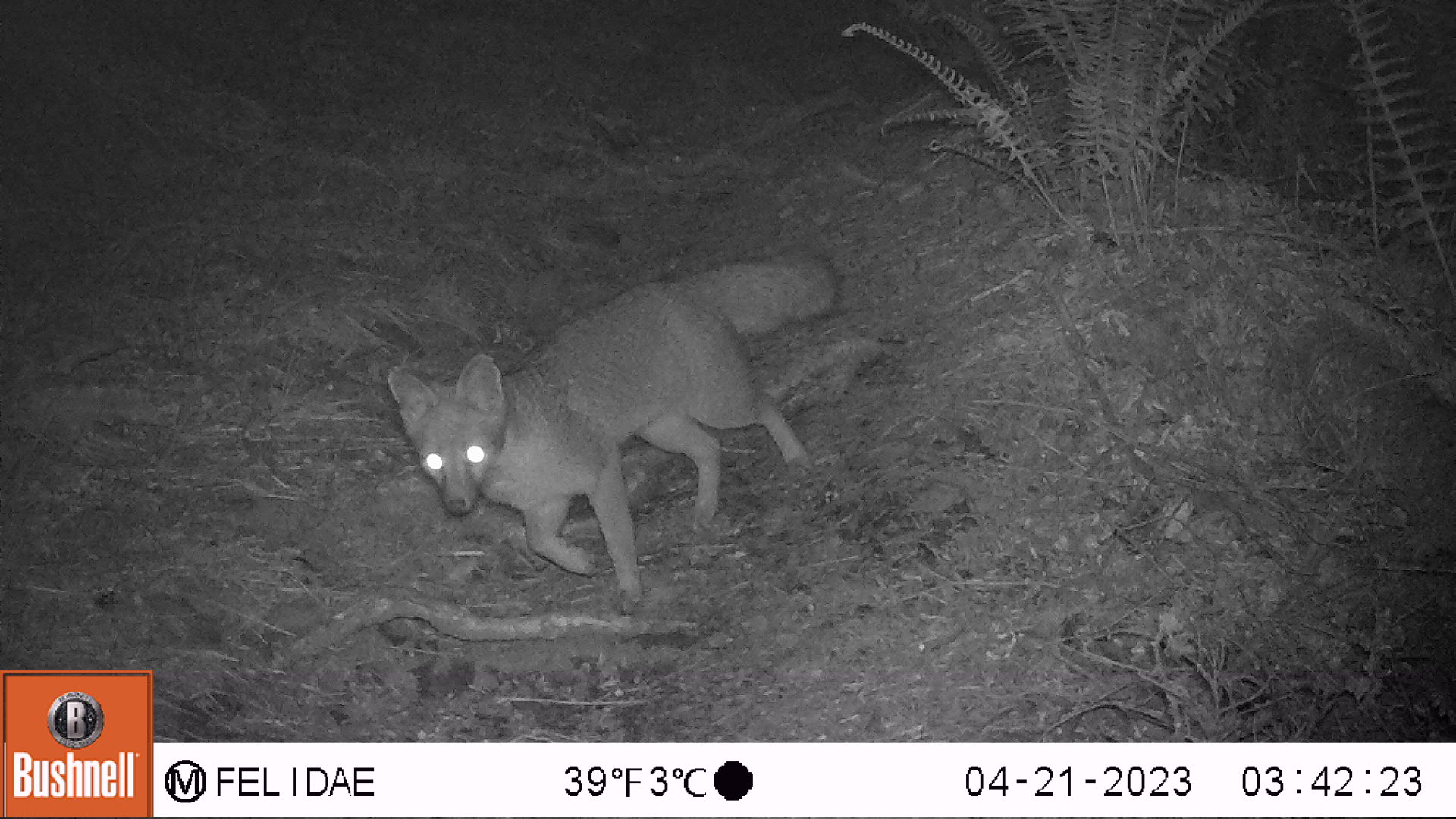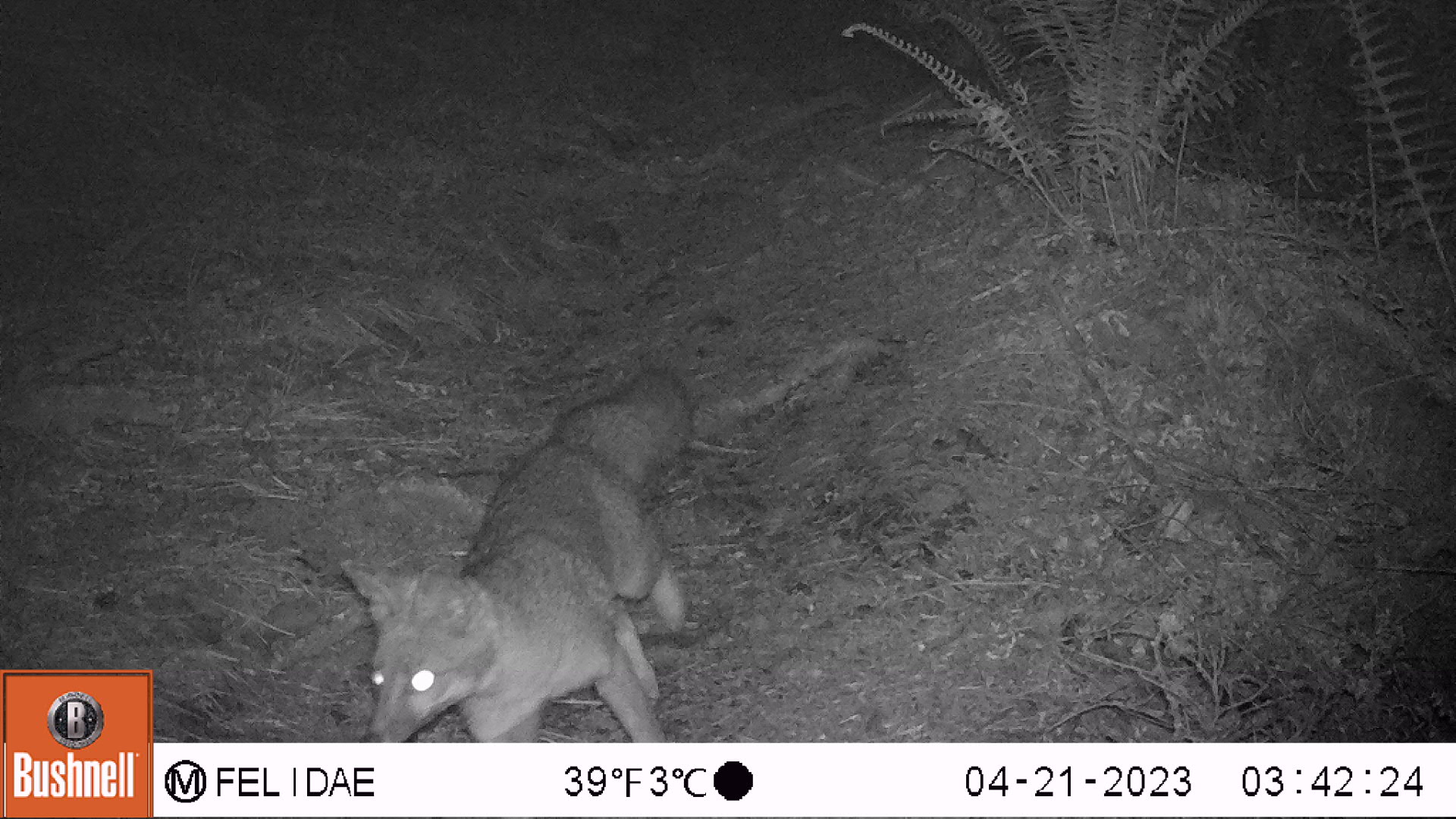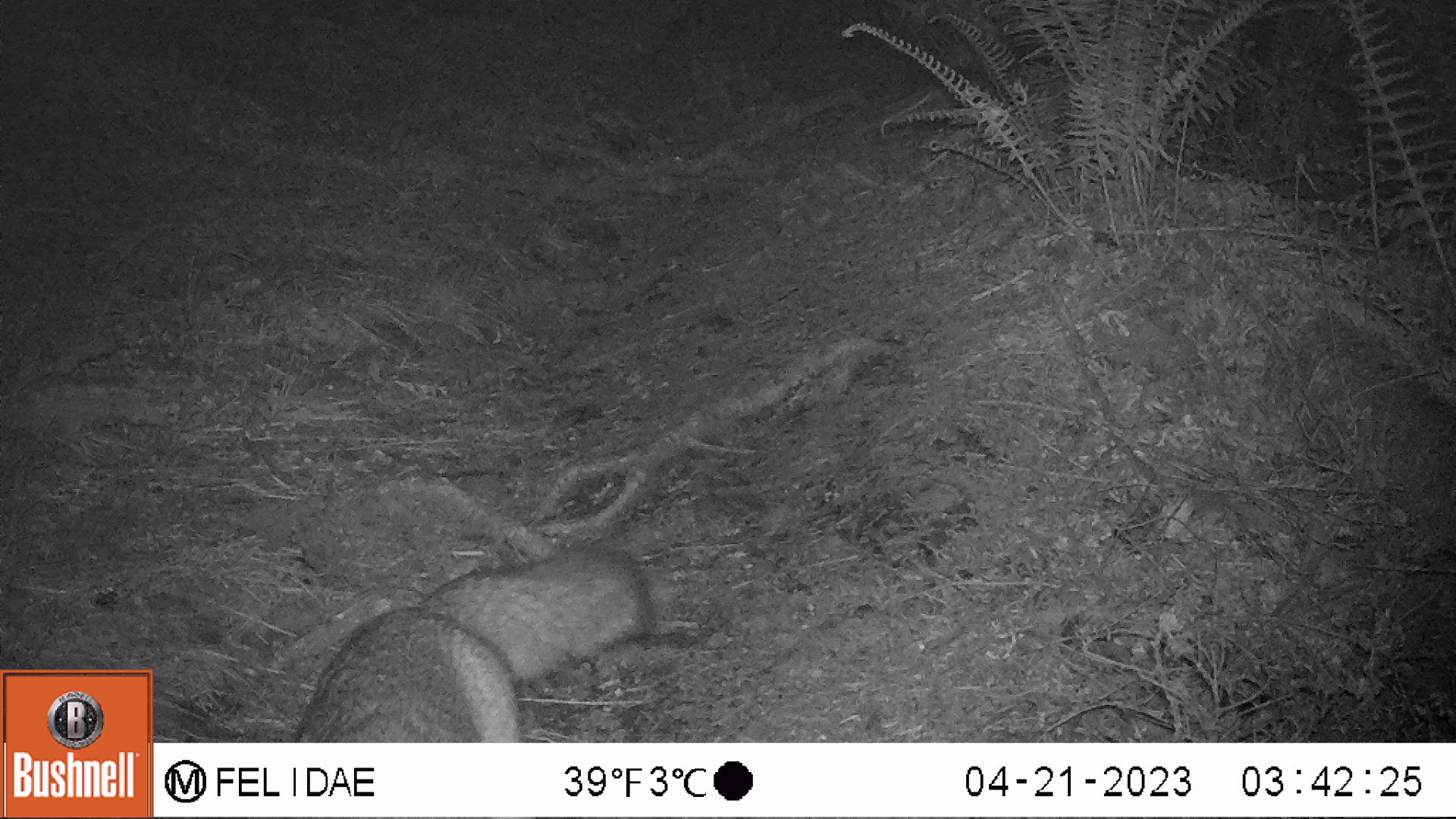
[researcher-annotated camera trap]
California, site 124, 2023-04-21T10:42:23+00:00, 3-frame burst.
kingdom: Animalia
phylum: Chordata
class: Mammalia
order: Carnivora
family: Canidae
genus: Urocyon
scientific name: Urocyon cinereoargenteus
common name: gray fox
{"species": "gray fox (Urocyon cinereoargenteus)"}